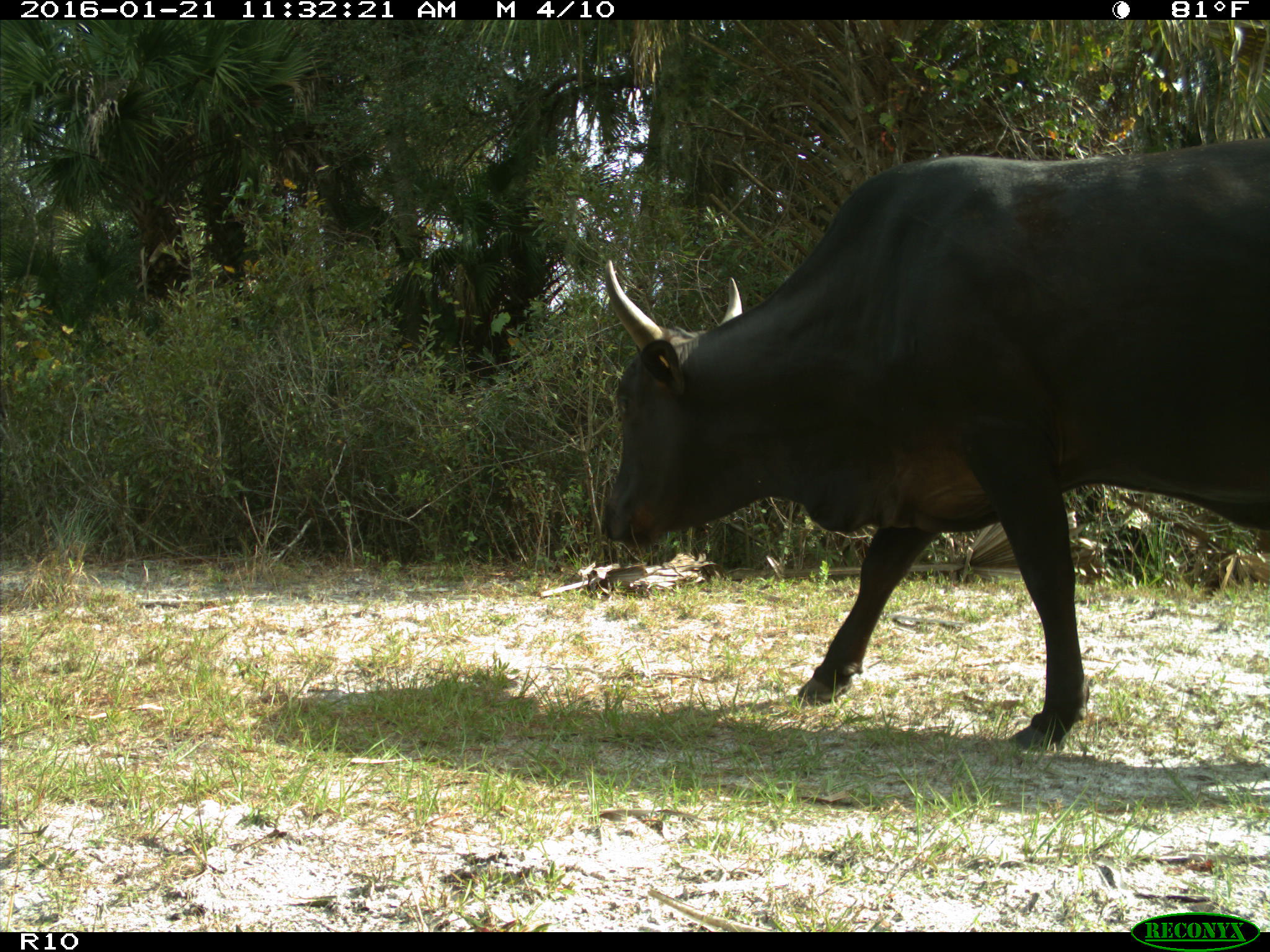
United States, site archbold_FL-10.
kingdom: Animalia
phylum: Chordata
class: Mammalia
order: Artiodactyla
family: Bovidae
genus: Bos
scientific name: Bos taurus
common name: domestic cow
Bos taurus (domestic cow).